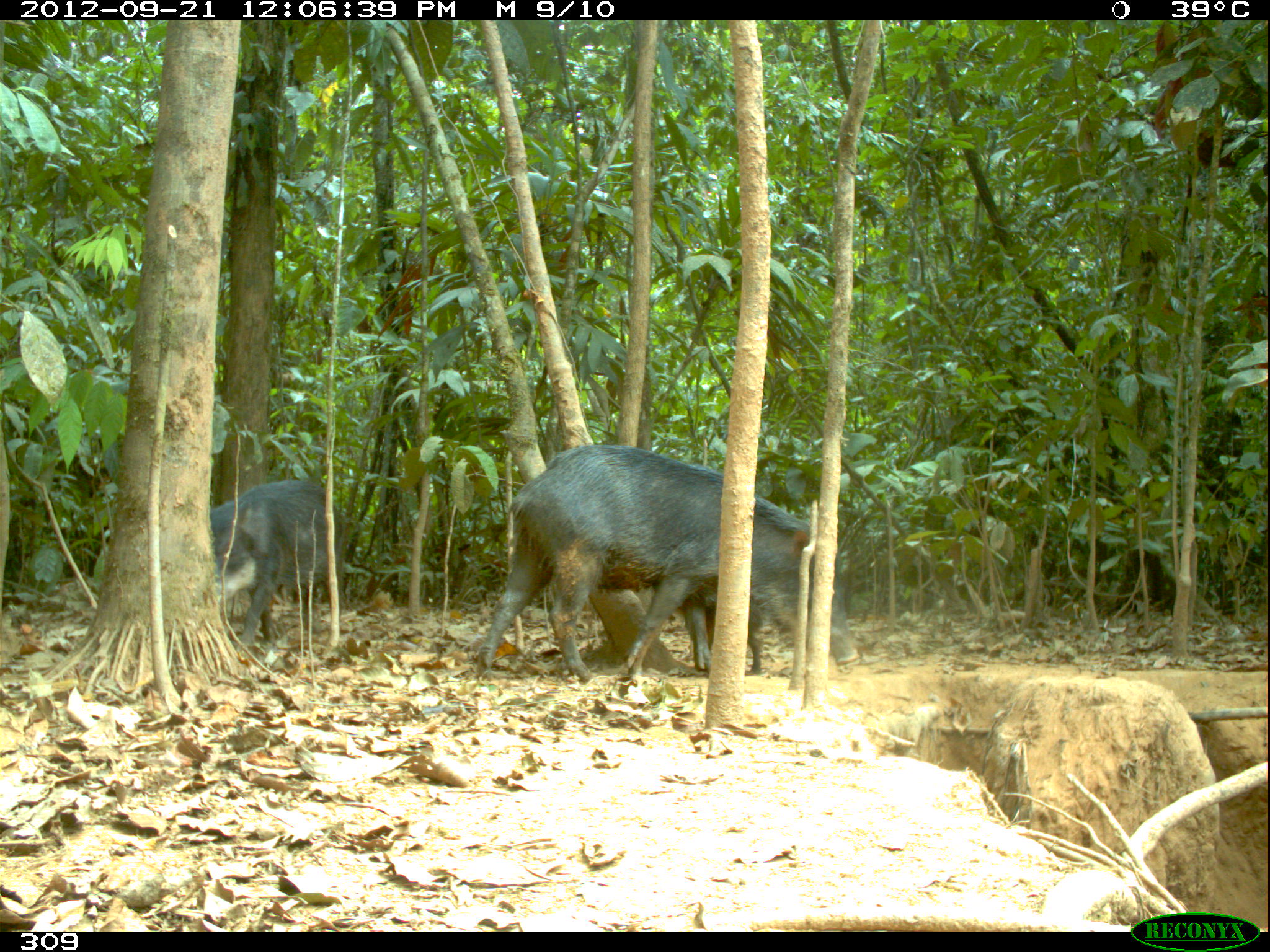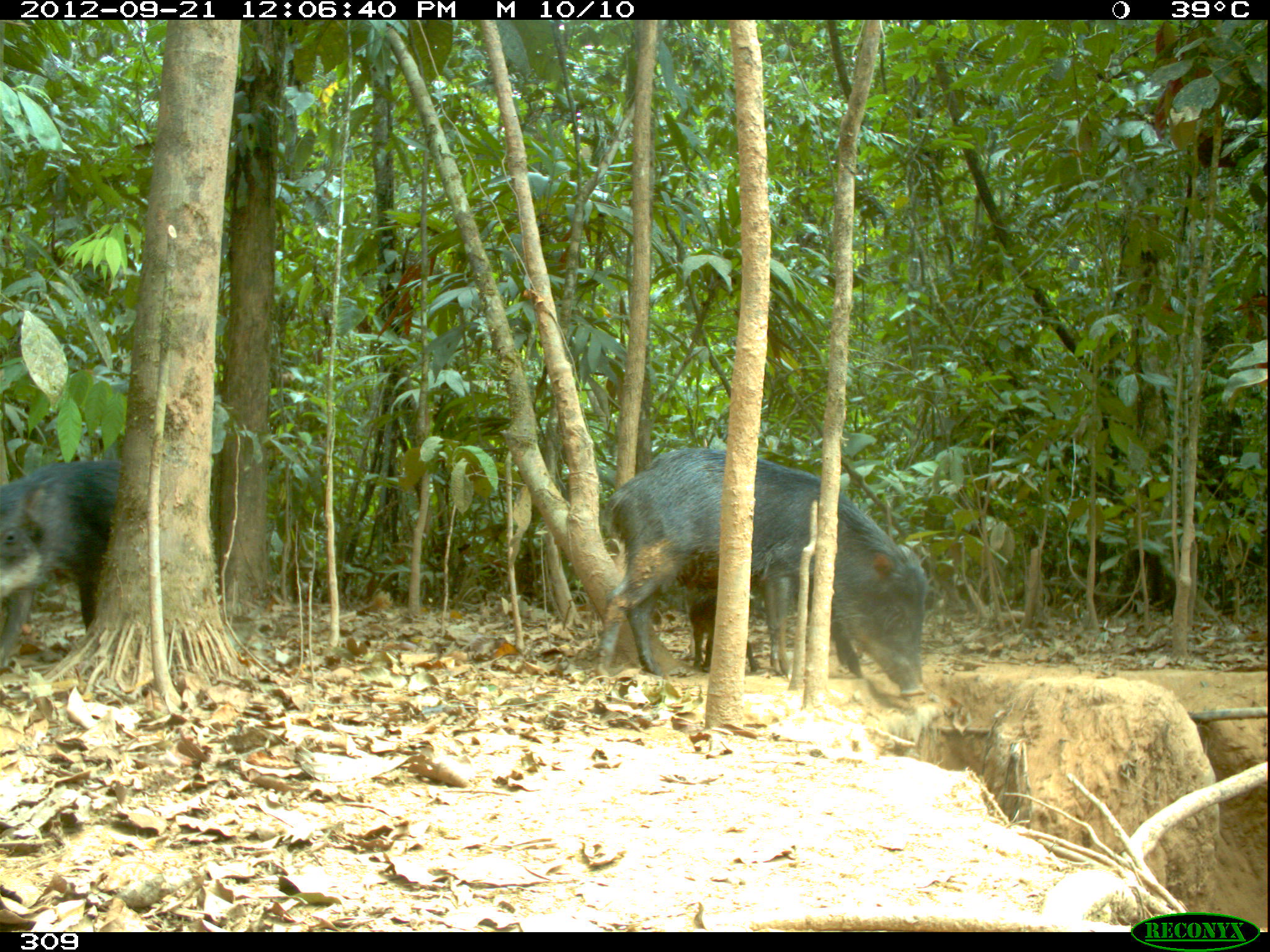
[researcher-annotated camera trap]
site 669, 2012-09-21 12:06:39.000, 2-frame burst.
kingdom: Animalia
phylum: Chordata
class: Mammalia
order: Artiodactyla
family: Tayassuidae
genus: Tayassu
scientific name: Tayassu pecari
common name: white-lipped peccary